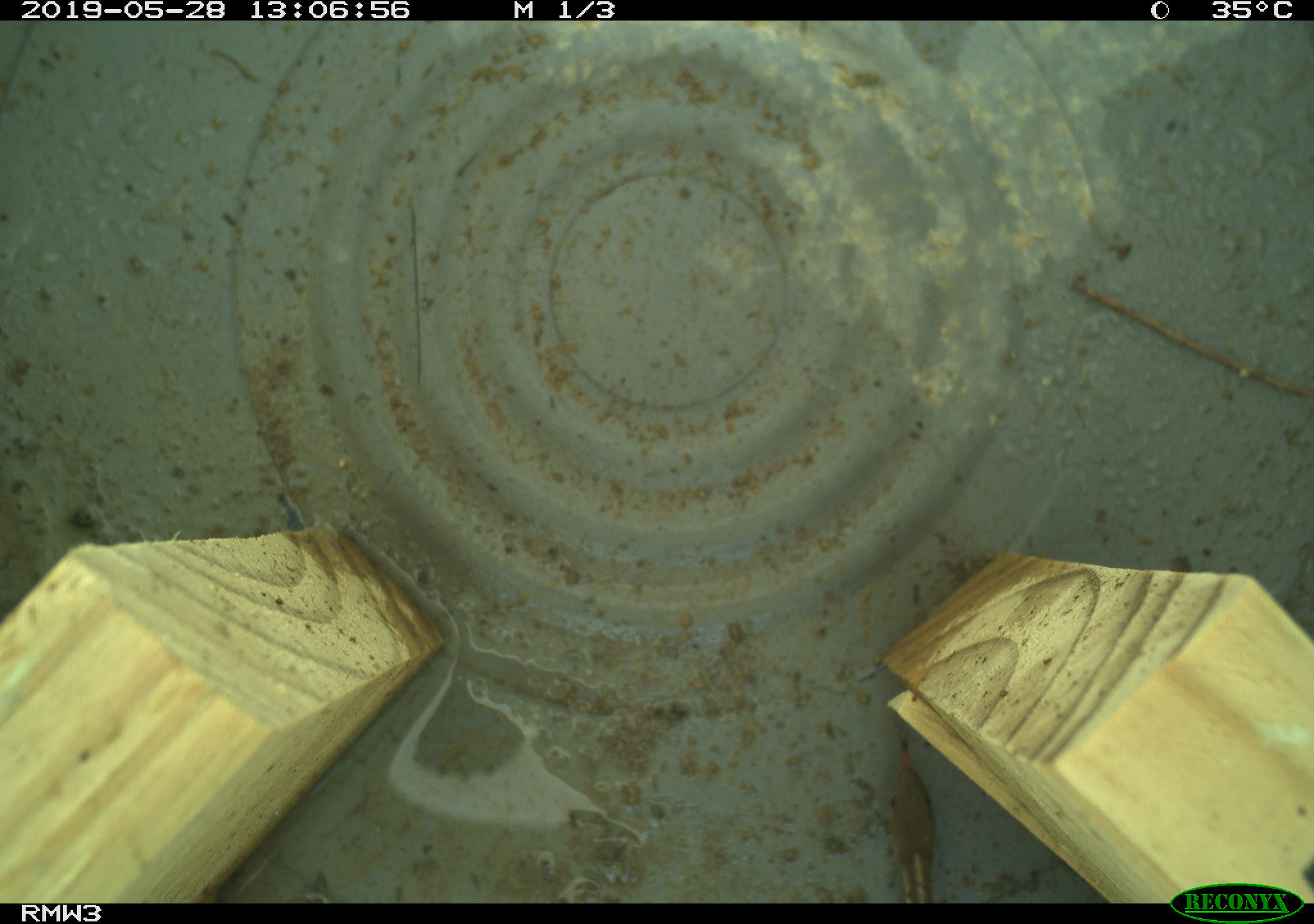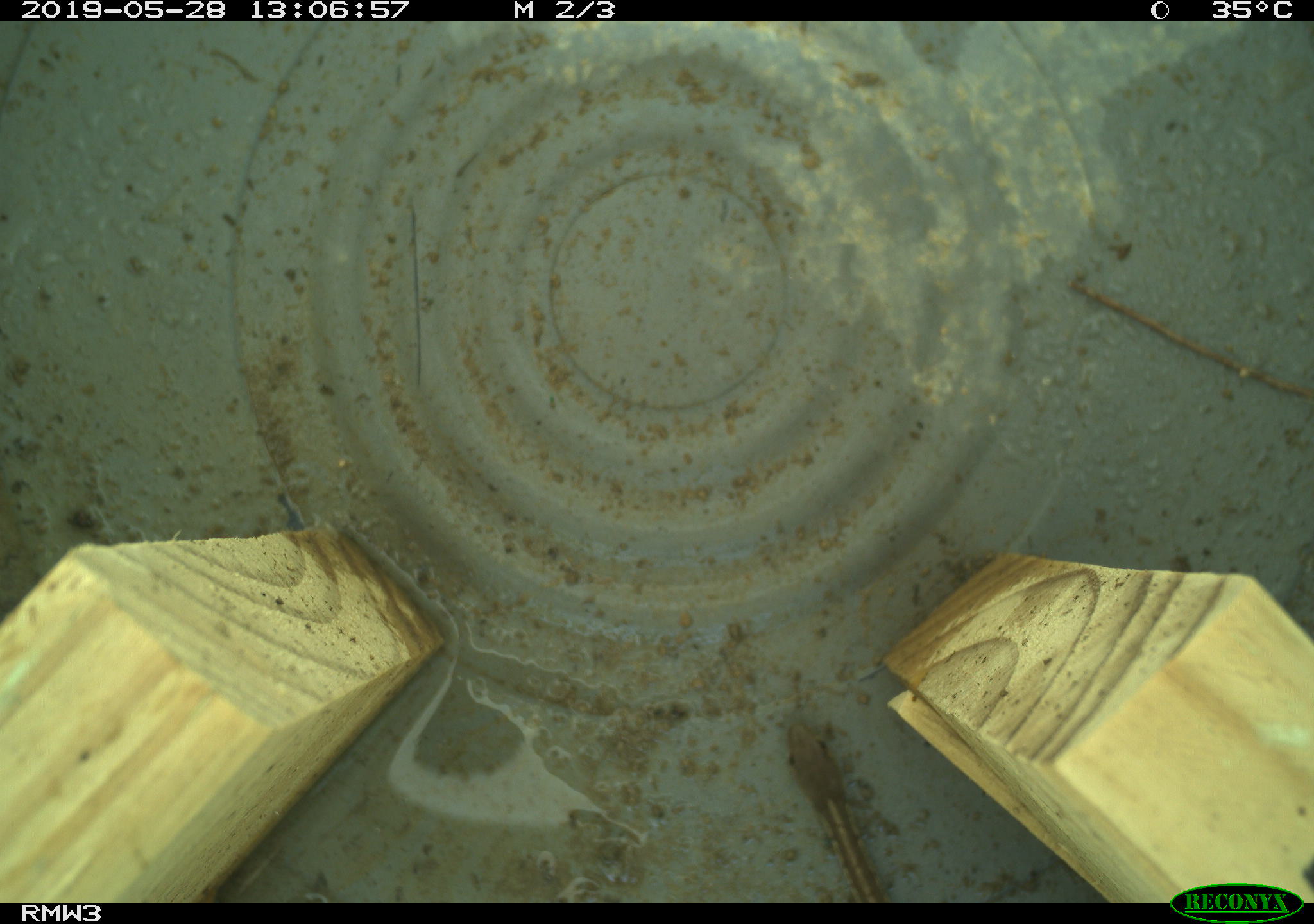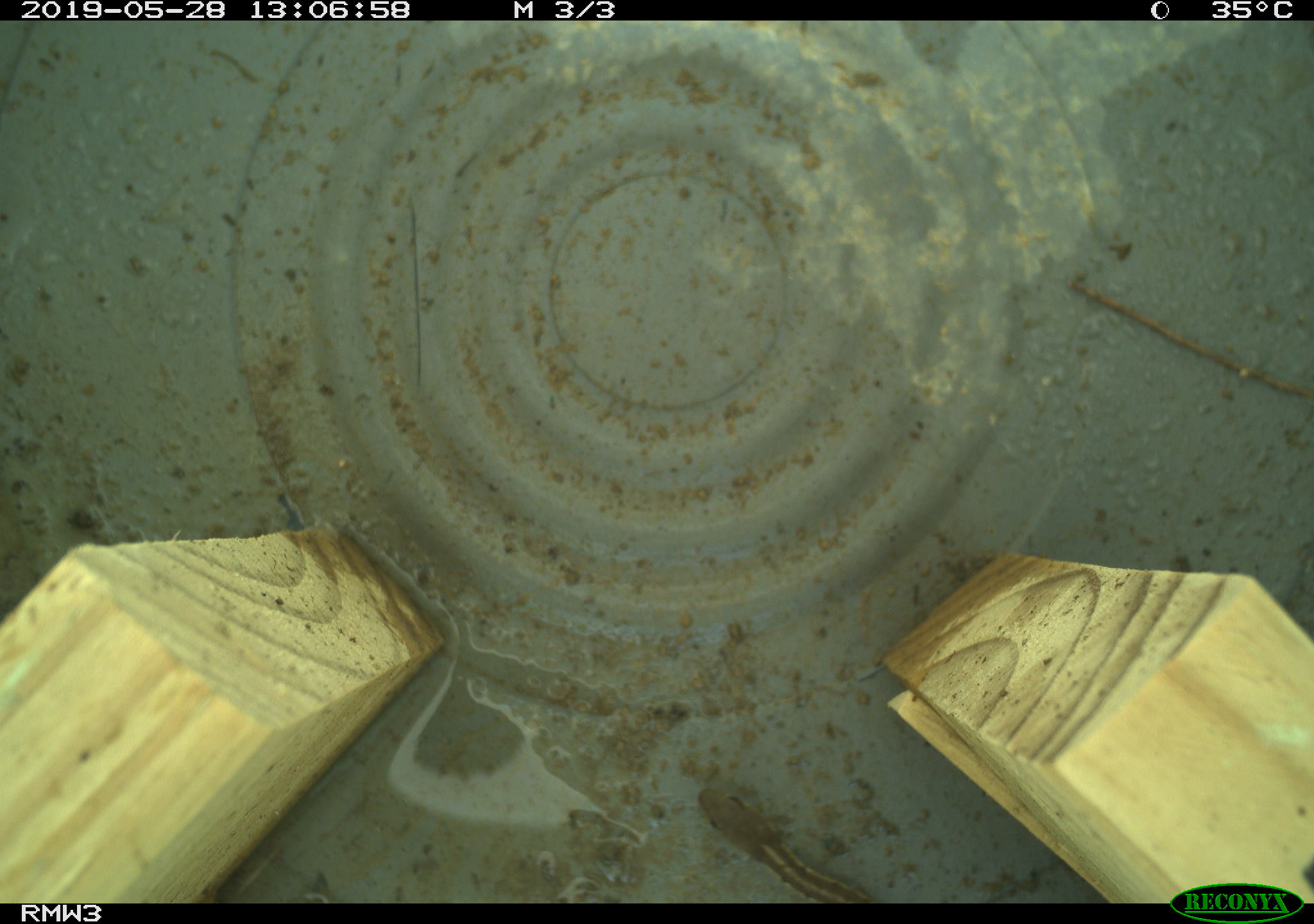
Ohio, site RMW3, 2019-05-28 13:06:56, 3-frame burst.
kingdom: Animalia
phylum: Chordata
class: Reptilia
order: Squamata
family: Colubridae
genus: Thamnophis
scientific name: Thamnophis sirtalis sirtalis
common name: eastern gartersnake